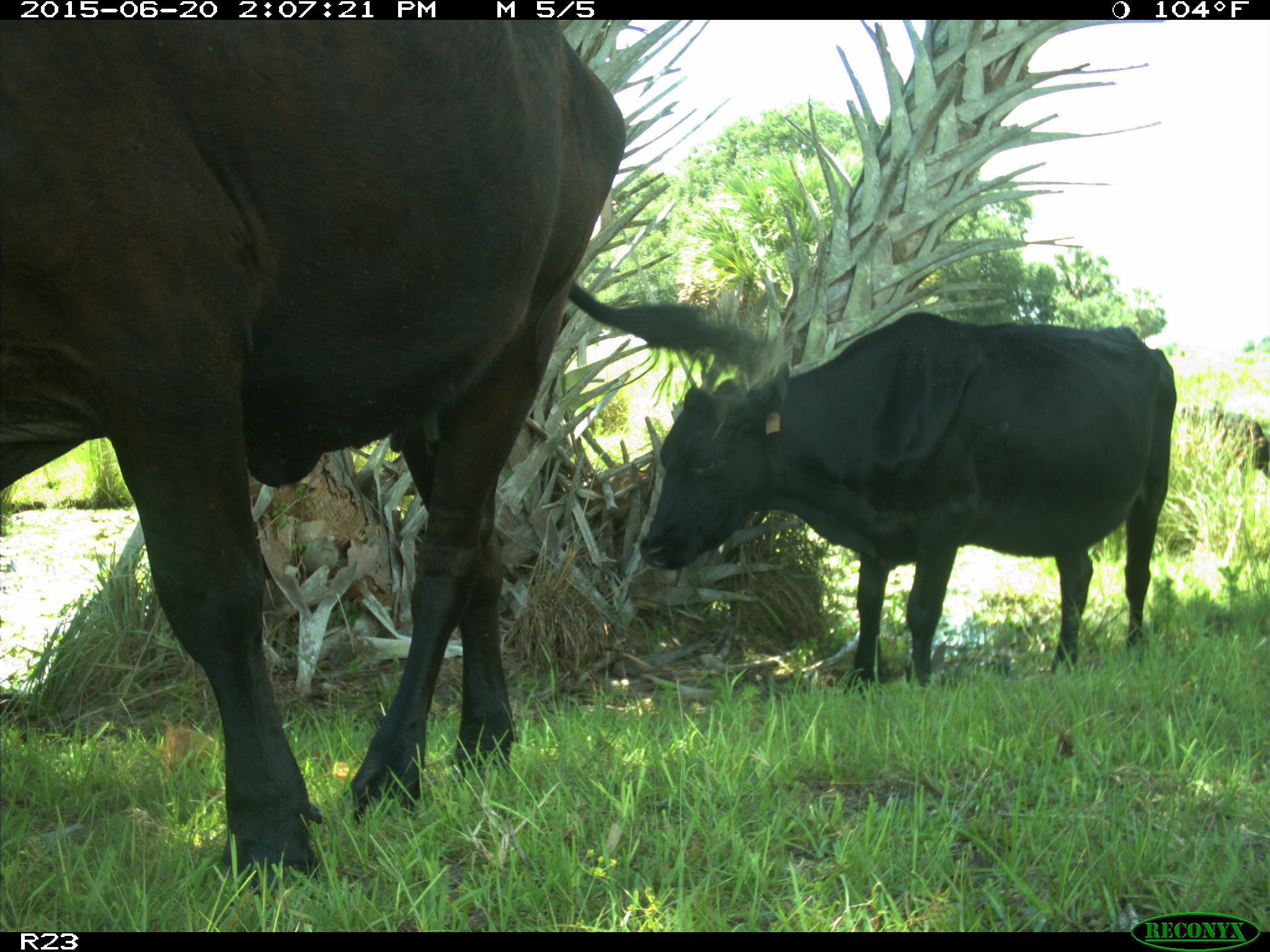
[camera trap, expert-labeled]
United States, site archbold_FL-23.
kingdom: Animalia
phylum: Chordata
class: Mammalia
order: Artiodactyla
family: Bovidae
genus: Bos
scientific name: Bos taurus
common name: domestic cow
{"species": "Bos taurus (domestic cow)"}